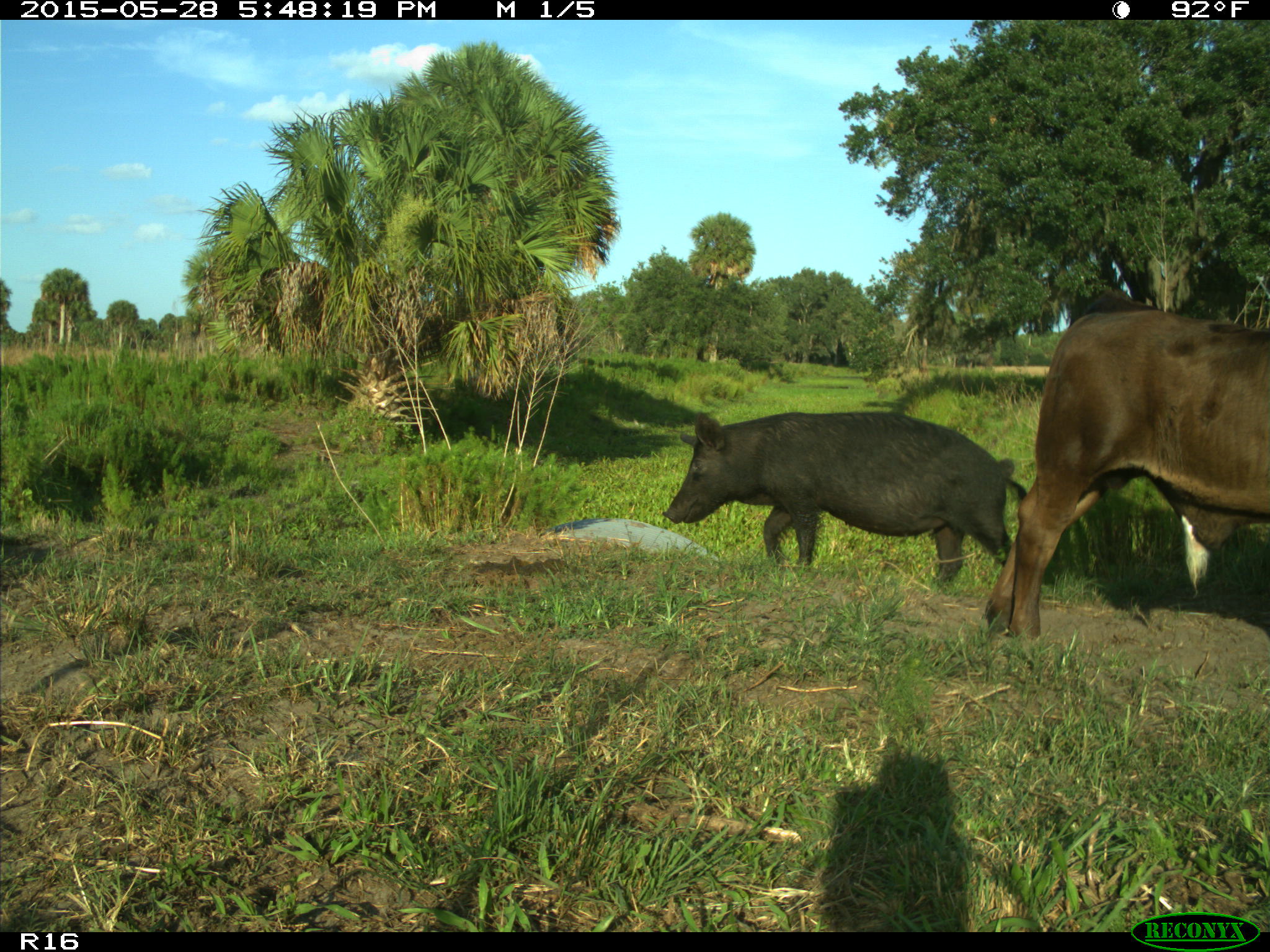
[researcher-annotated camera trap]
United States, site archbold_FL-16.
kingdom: Animalia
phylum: Chordata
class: Mammalia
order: Artiodactyla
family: Suidae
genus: Sus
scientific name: Sus scrofa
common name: wild boar